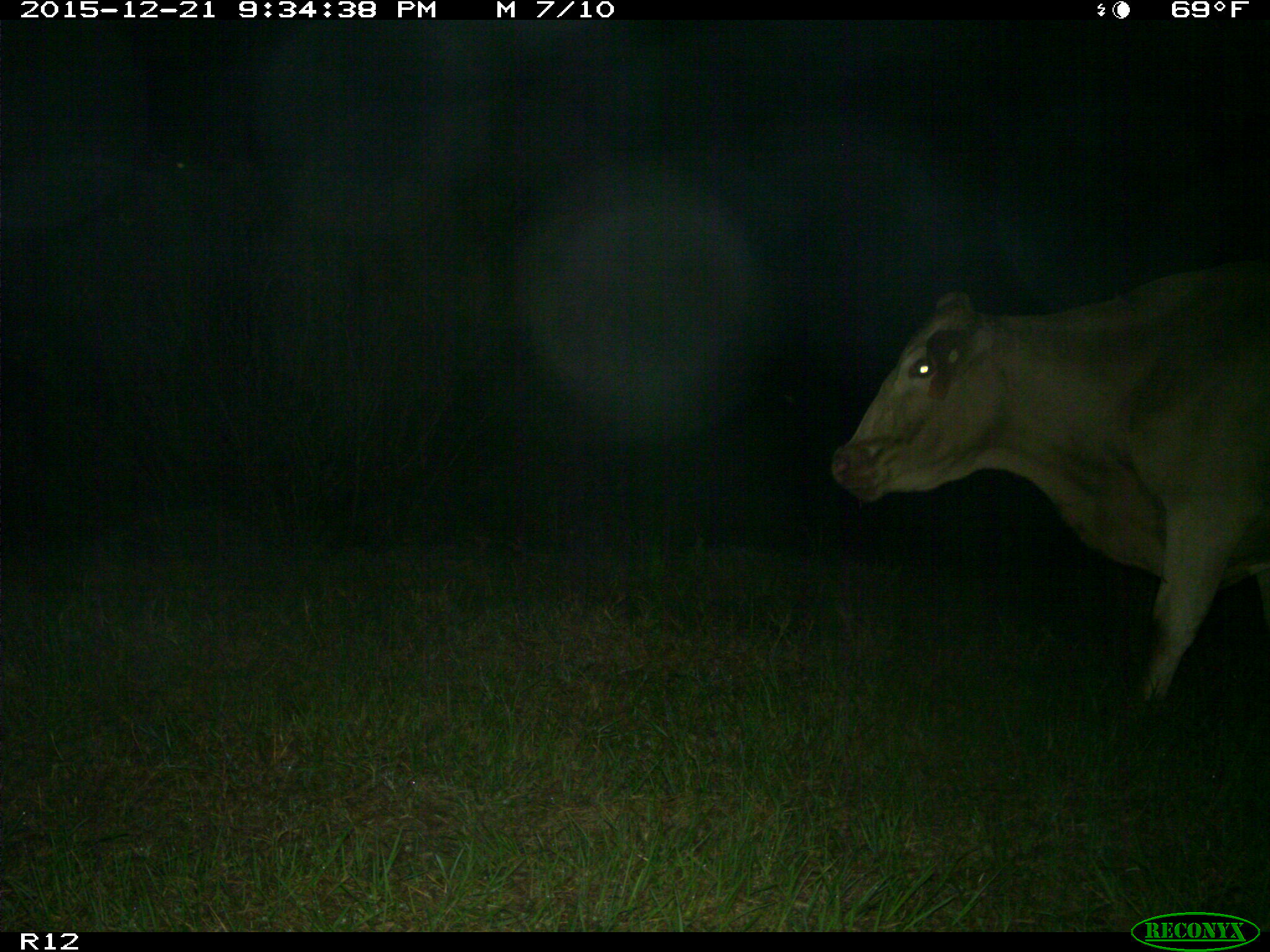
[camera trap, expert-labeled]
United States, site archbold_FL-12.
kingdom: Animalia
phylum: Chordata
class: Mammalia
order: Artiodactyla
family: Bovidae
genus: Bos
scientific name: Bos taurus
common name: domestic cow